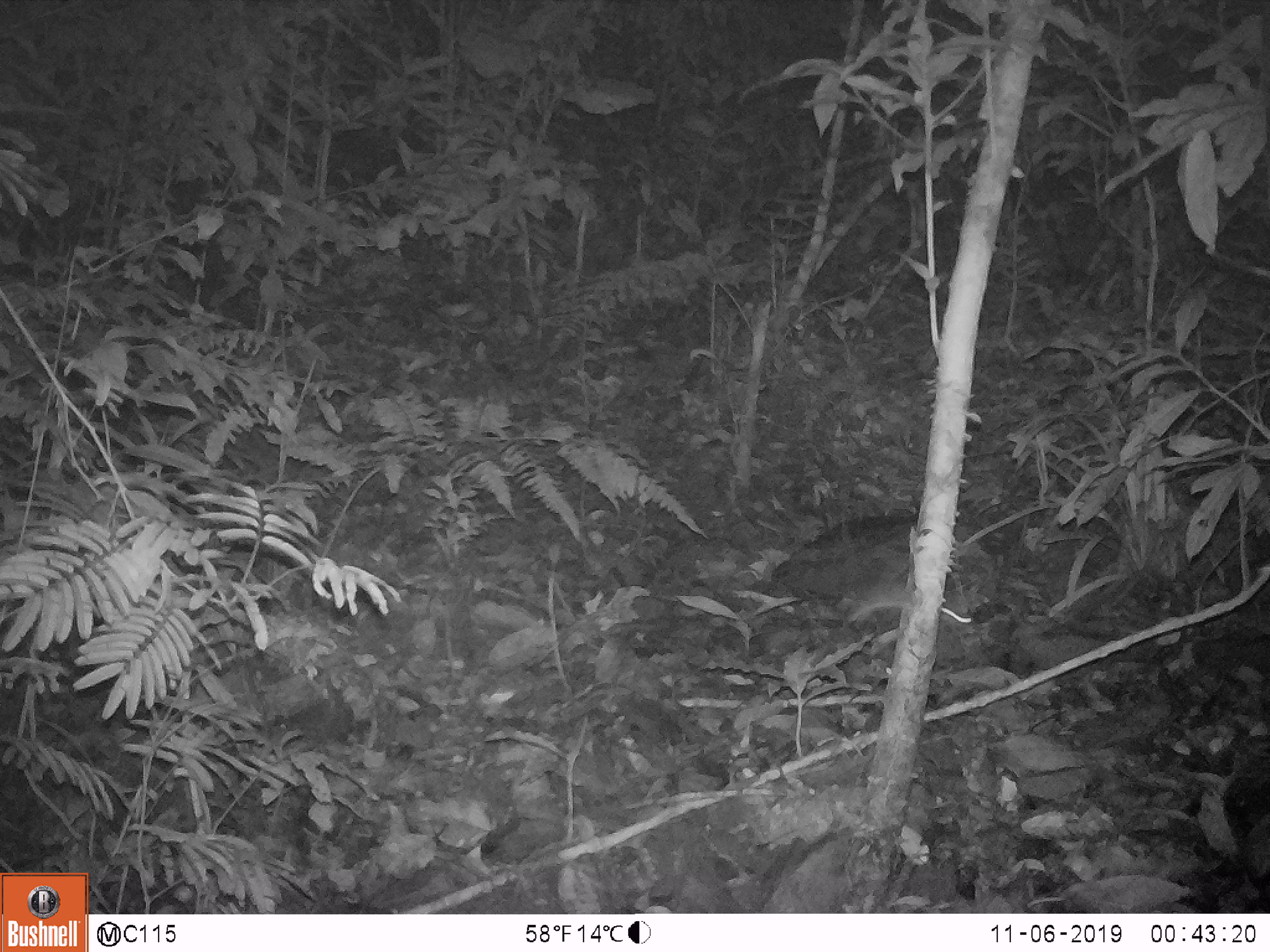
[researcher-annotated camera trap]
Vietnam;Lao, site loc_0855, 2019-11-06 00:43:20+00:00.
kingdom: Animalia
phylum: Chordata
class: Mammalia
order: Rodentia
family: Muridae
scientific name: Muridae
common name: old-world mice and rats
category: unidentified murid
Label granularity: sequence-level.